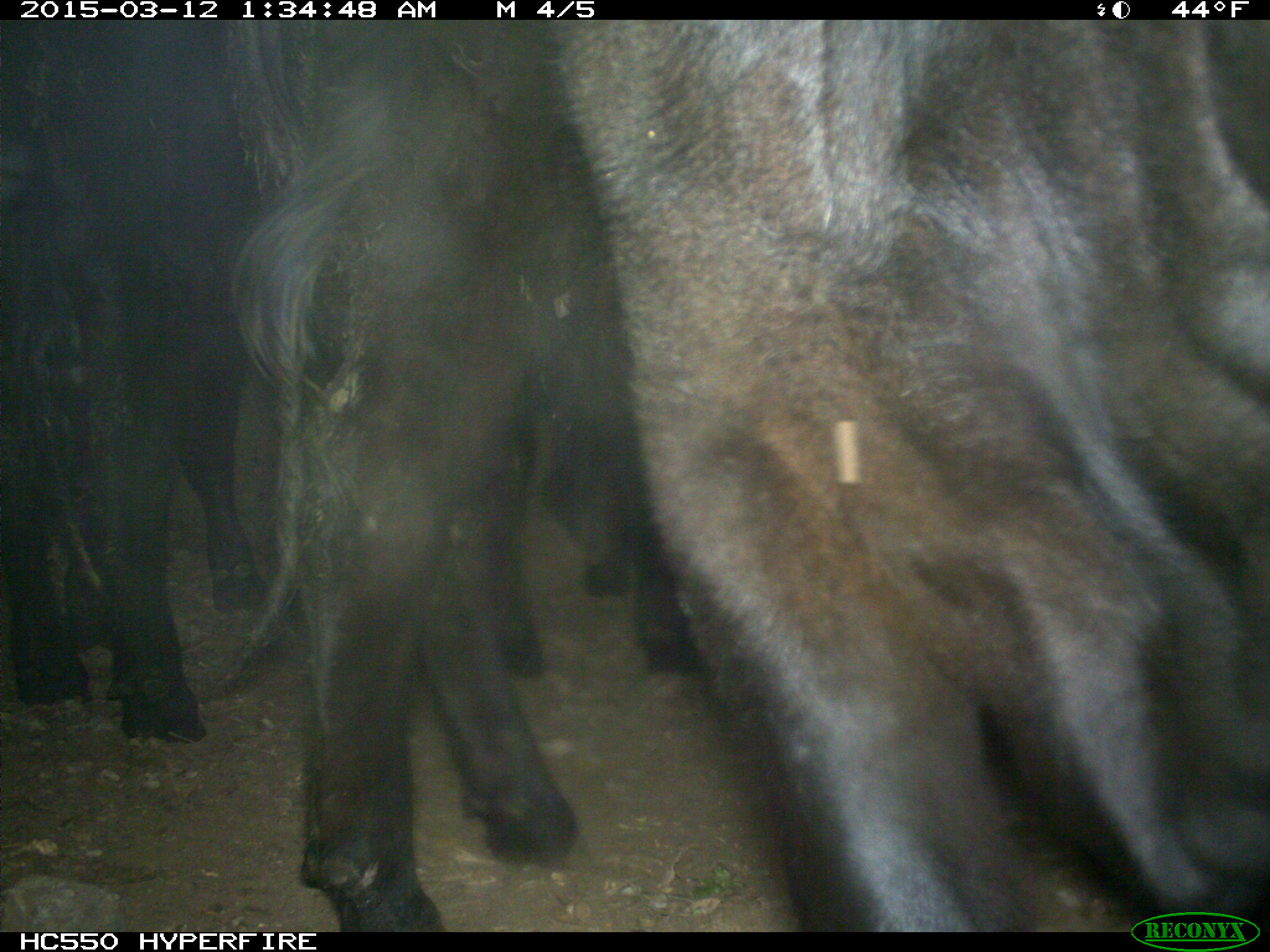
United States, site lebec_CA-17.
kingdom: Animalia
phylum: Chordata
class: Mammalia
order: Artiodactyla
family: Bovidae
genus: Bos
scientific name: Bos taurus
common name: domestic cow